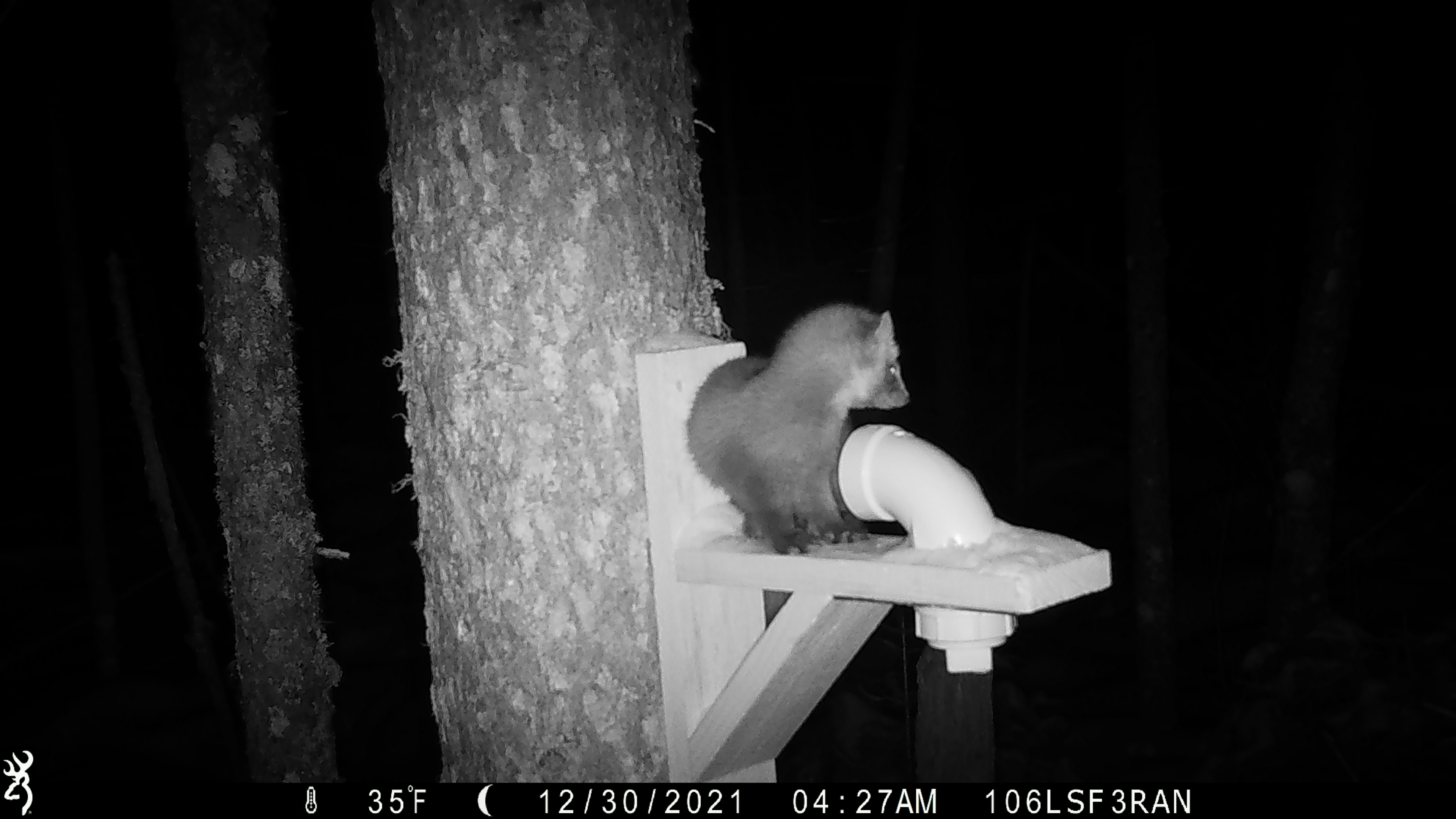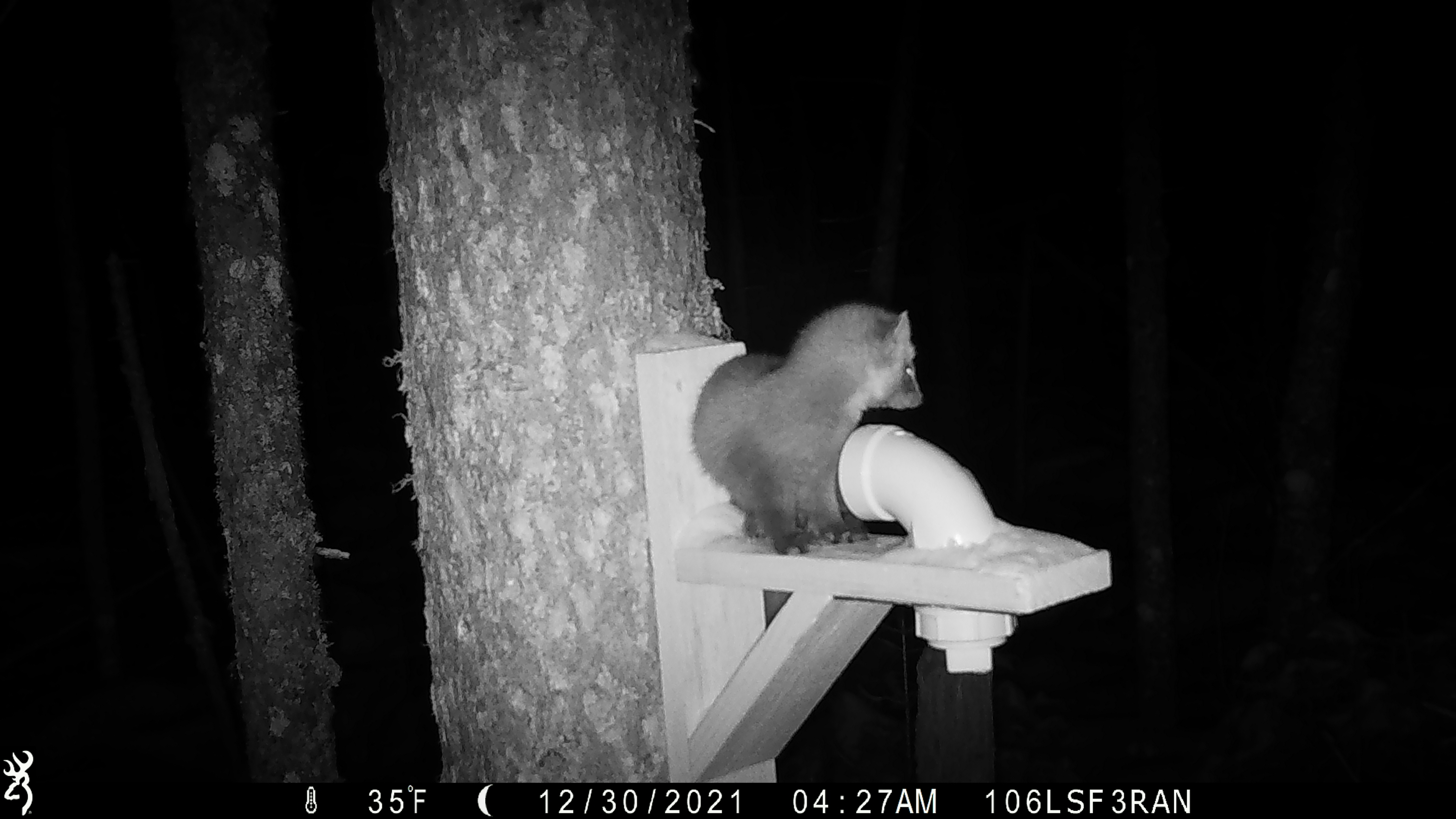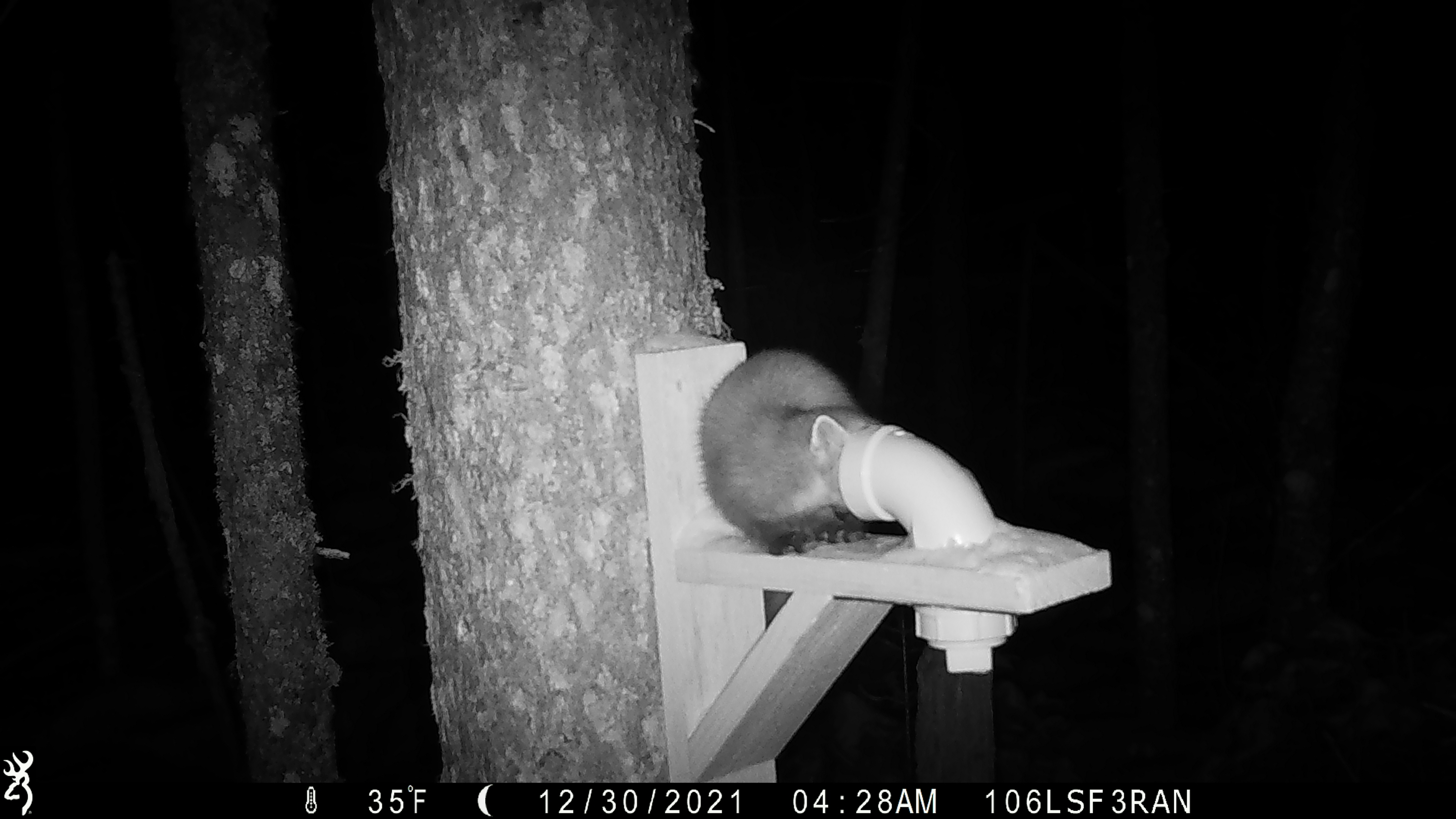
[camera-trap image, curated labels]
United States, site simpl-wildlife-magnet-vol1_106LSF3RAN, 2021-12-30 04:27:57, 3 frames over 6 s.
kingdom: Animalia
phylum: Chordata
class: Mammalia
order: Carnivora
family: Mustelidae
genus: Martes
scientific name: Martes americana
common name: american marten